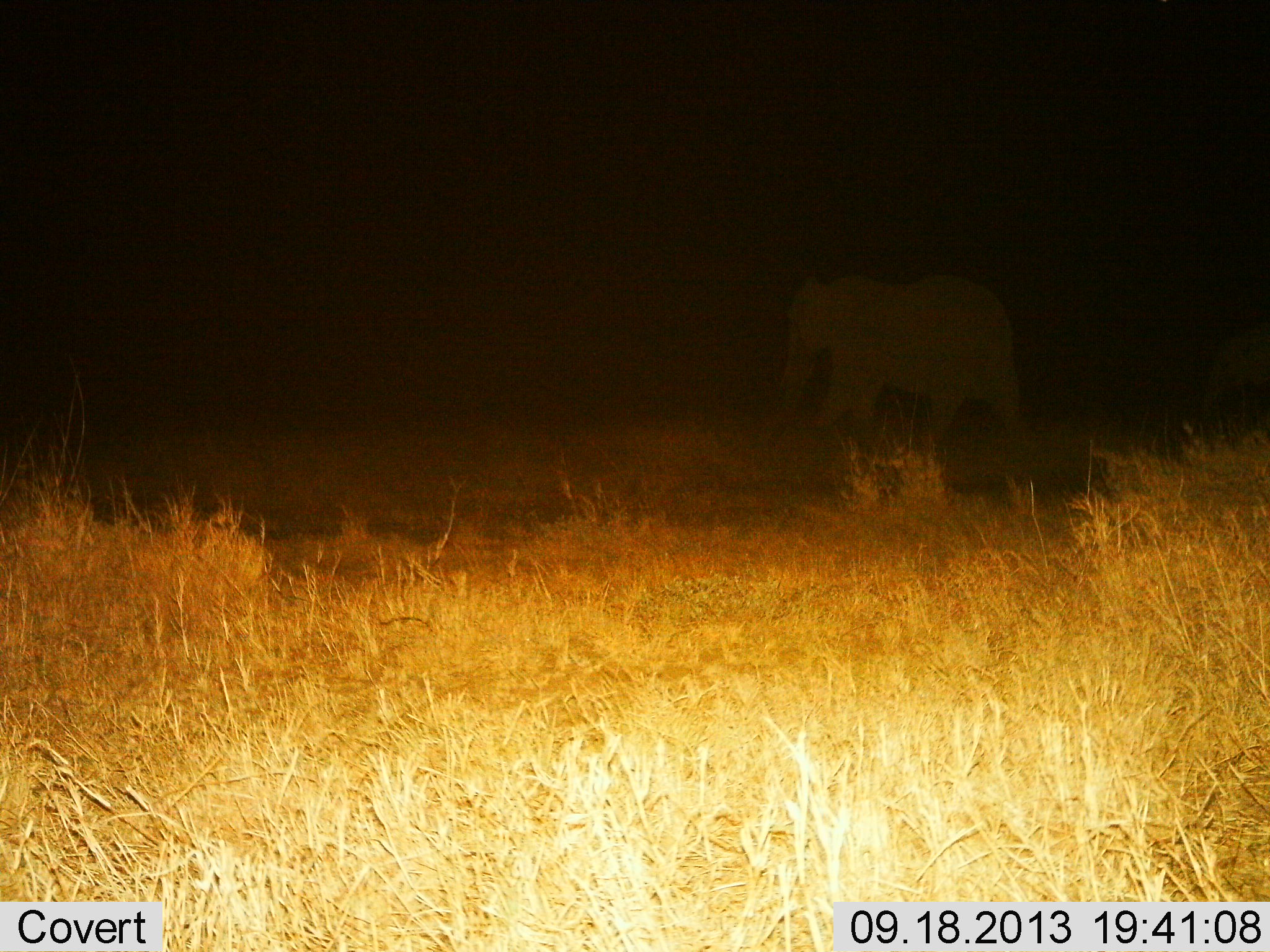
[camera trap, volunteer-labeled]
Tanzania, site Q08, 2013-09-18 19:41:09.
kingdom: Animalia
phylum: Chordata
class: Mammalia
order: Proboscidea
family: Elephantidae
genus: Loxodonta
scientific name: Loxodonta africana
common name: african bush elephant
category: elephant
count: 1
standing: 20%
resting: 0%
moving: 80%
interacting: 0%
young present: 0%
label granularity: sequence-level